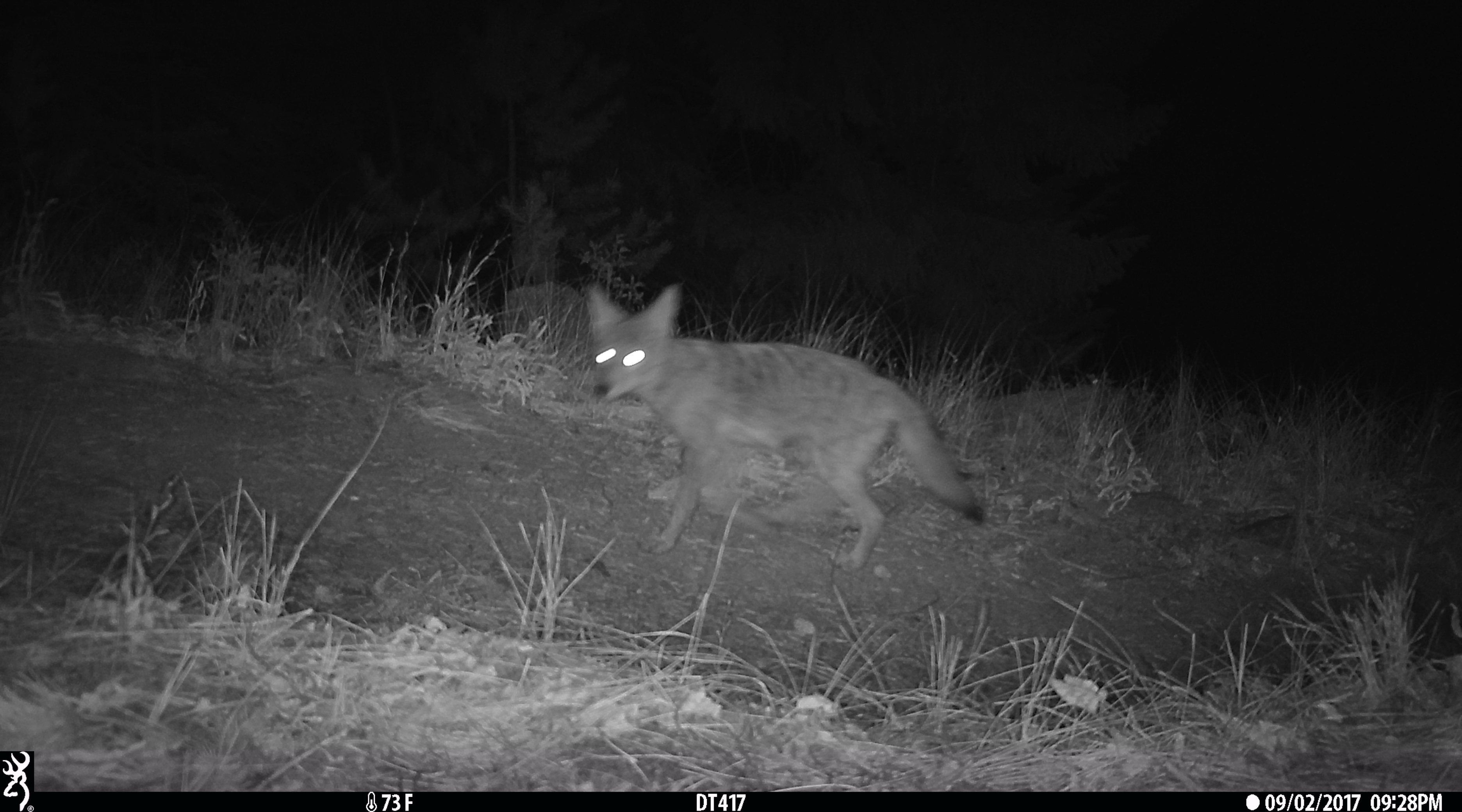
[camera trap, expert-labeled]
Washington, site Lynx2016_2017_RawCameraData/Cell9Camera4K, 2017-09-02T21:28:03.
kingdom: Animalia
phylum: Chordata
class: Mammalia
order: Carnivora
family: Canidae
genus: Canis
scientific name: Canis latrans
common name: coyote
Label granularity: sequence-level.